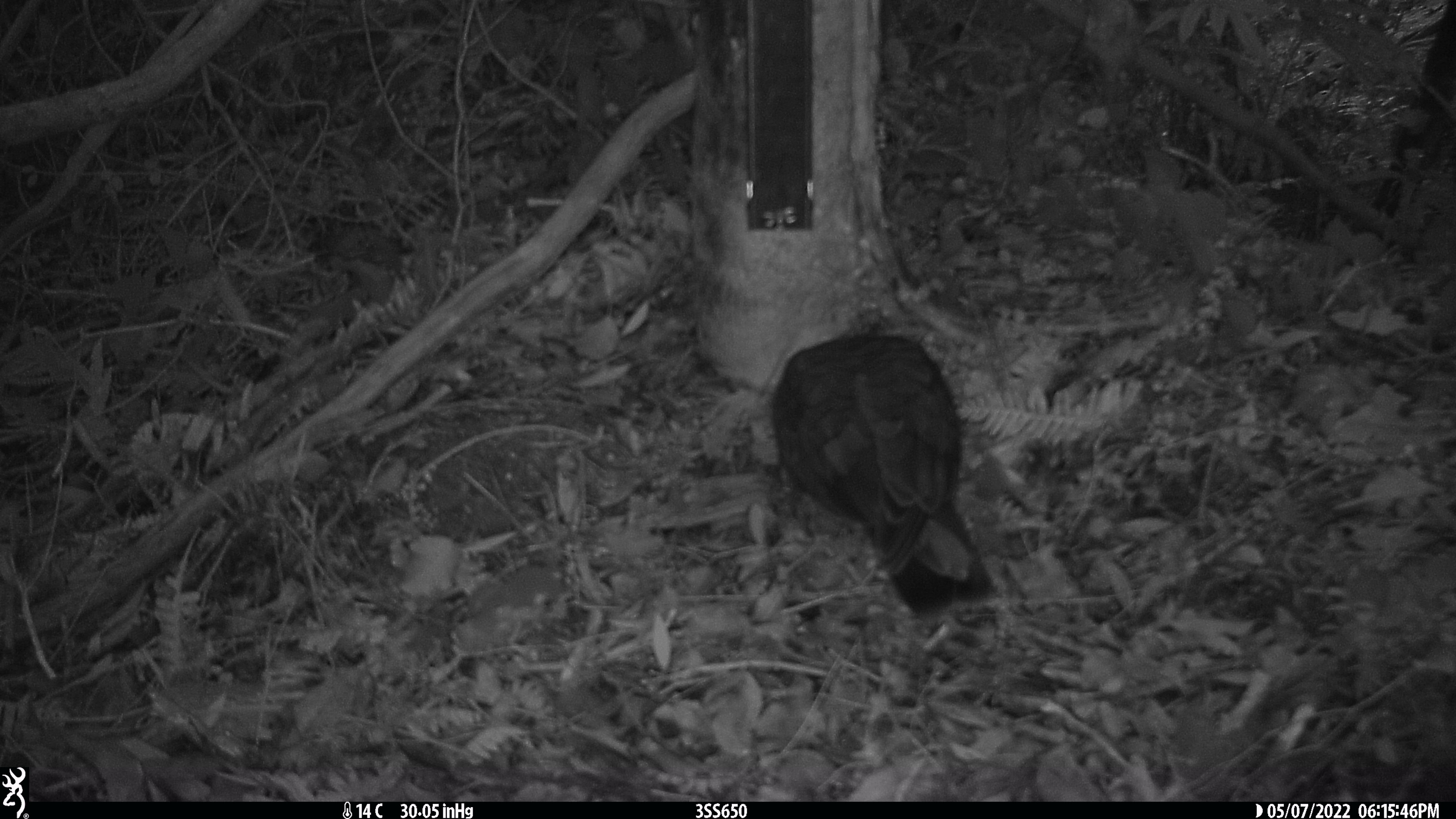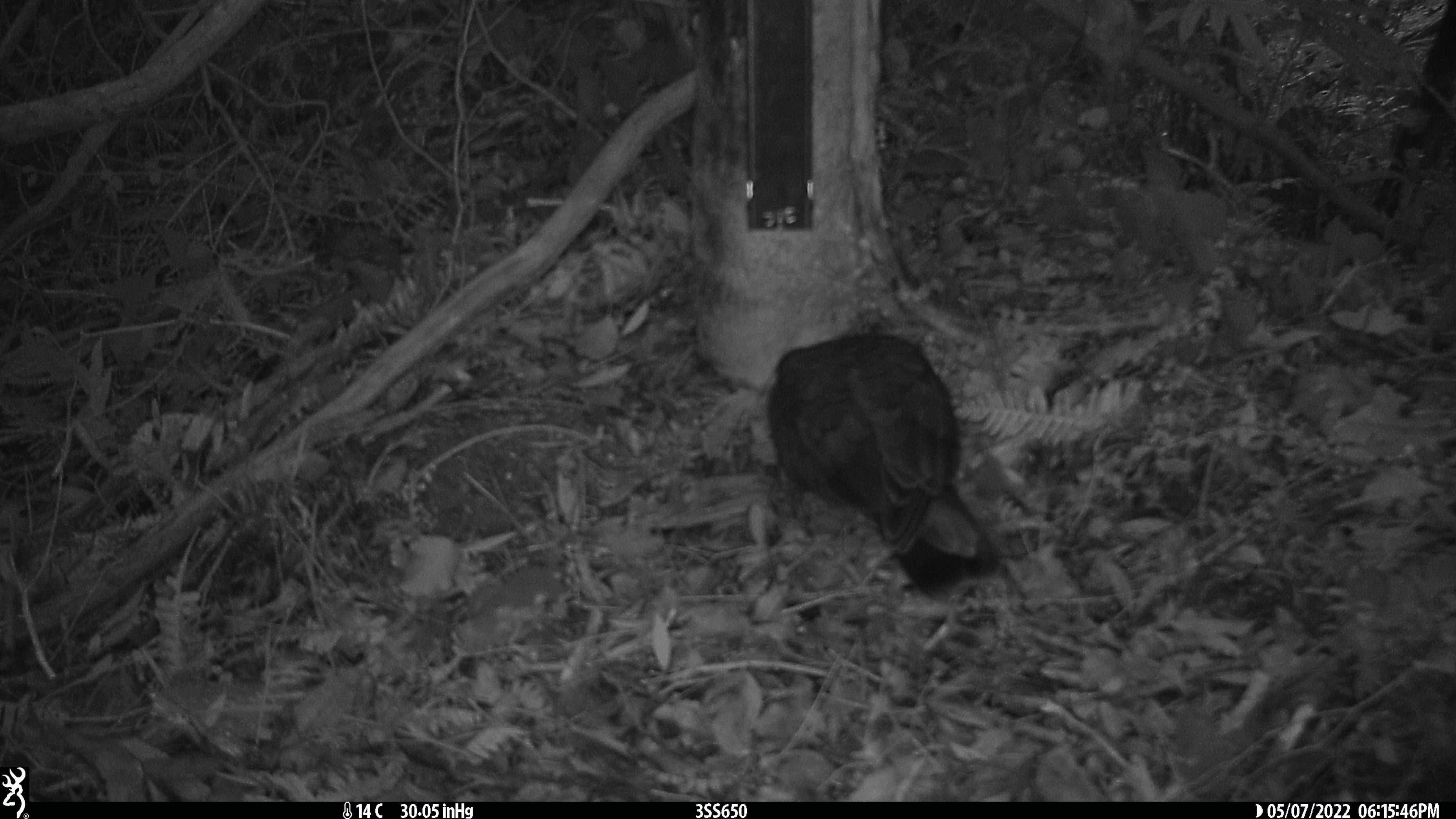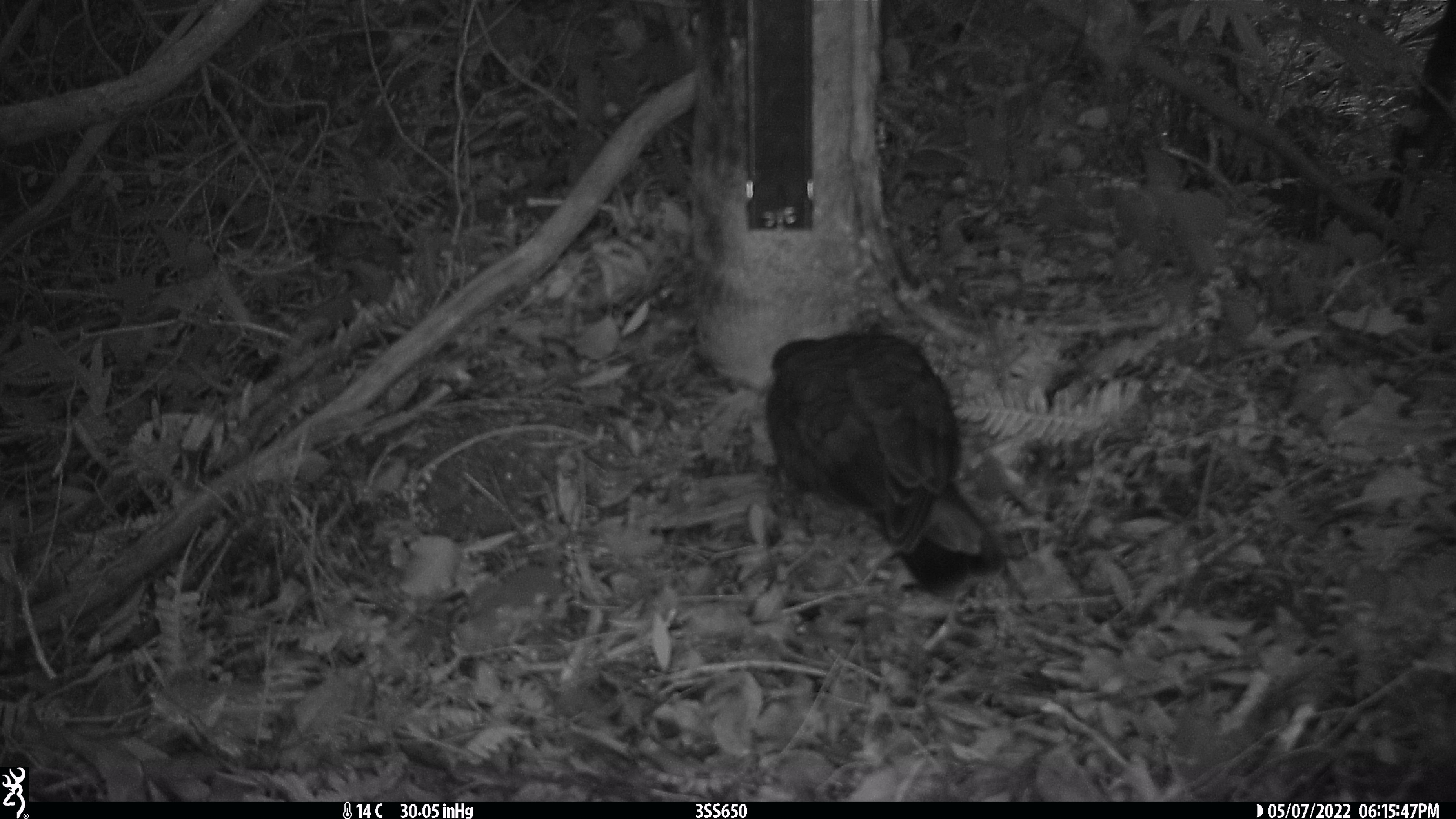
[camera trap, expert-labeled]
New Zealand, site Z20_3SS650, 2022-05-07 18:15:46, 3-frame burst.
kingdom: Animalia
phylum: Chordata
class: Aves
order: Psittaciformes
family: Strigopidae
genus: Nestor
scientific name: Nestor notabilis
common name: kea